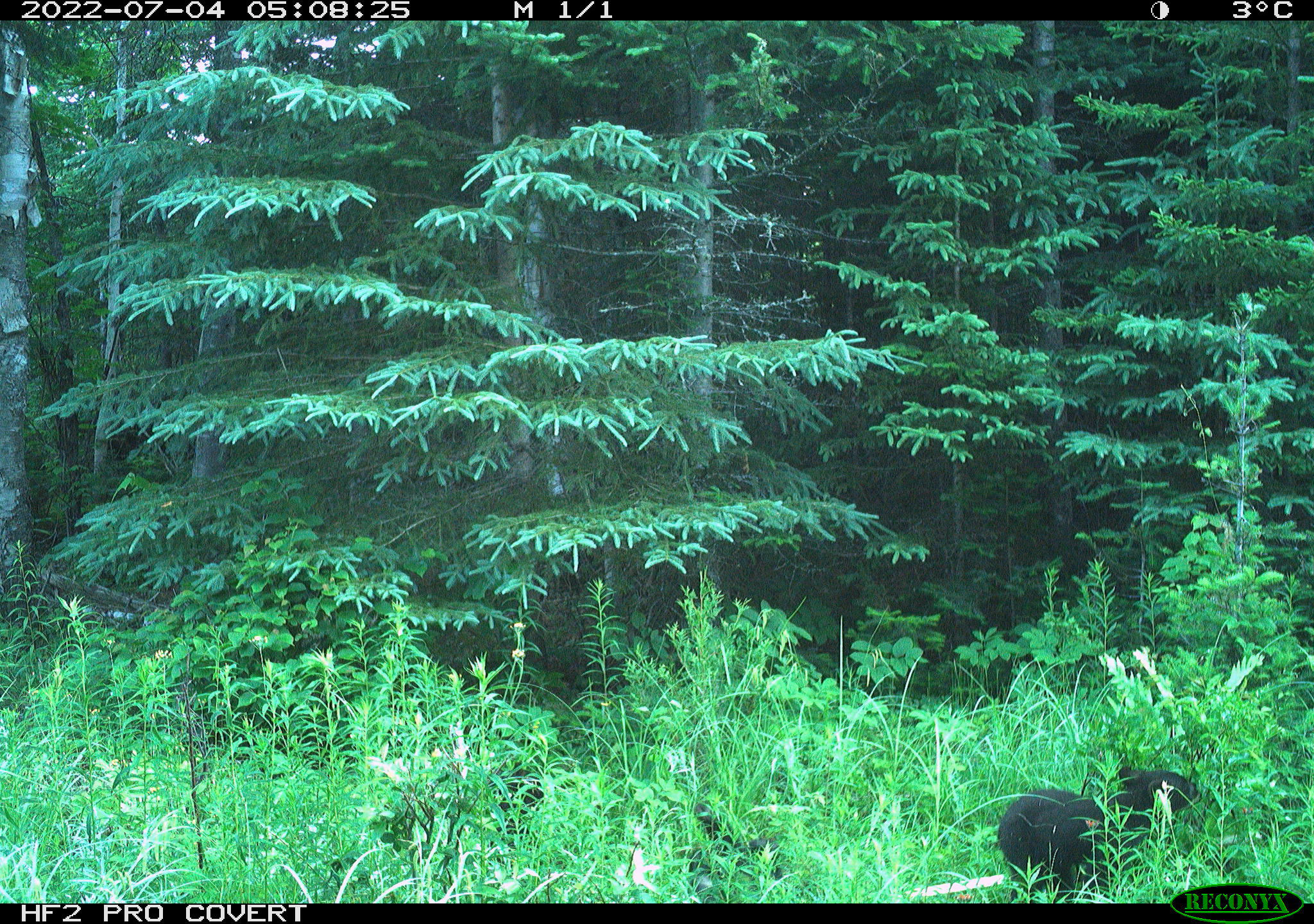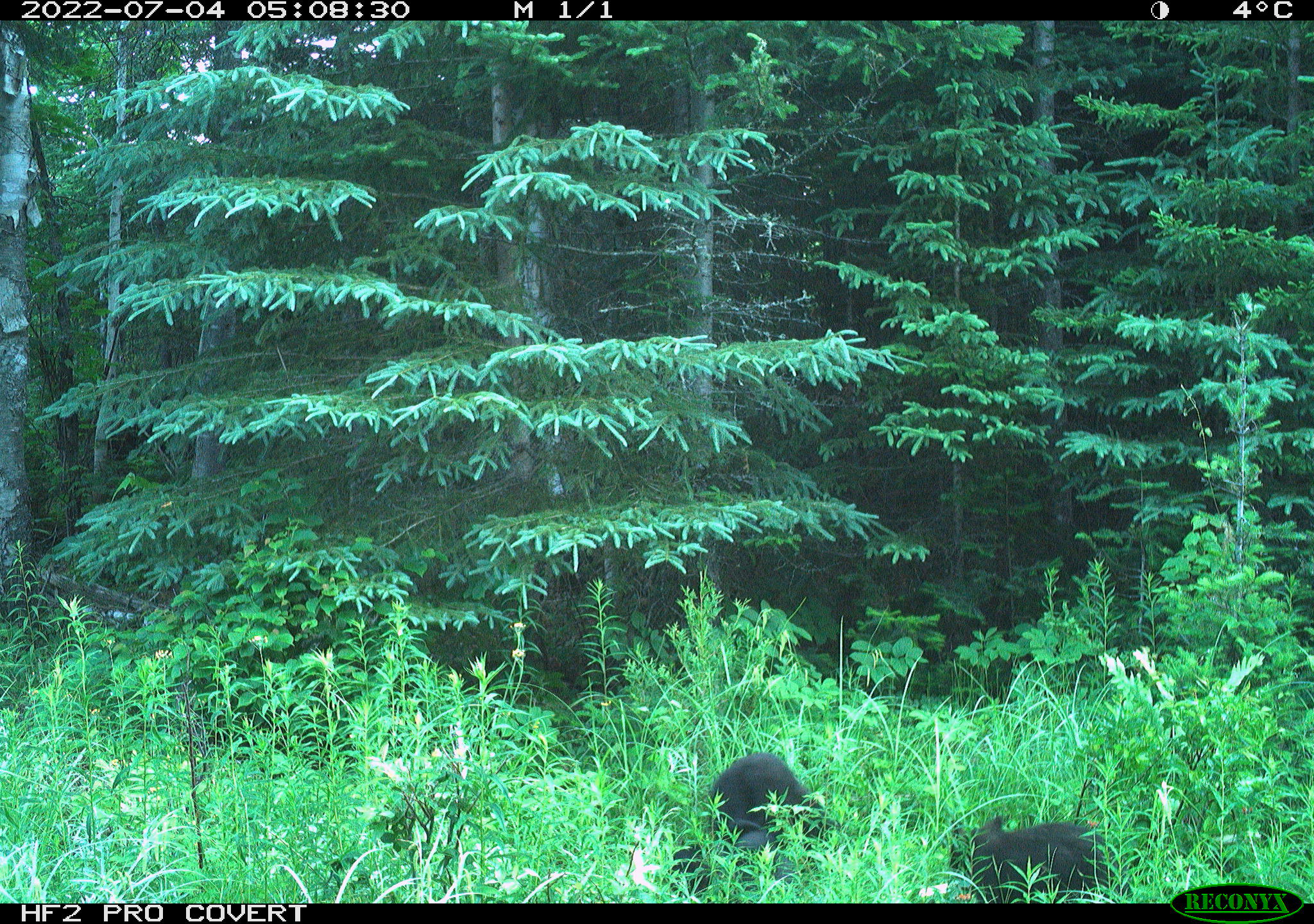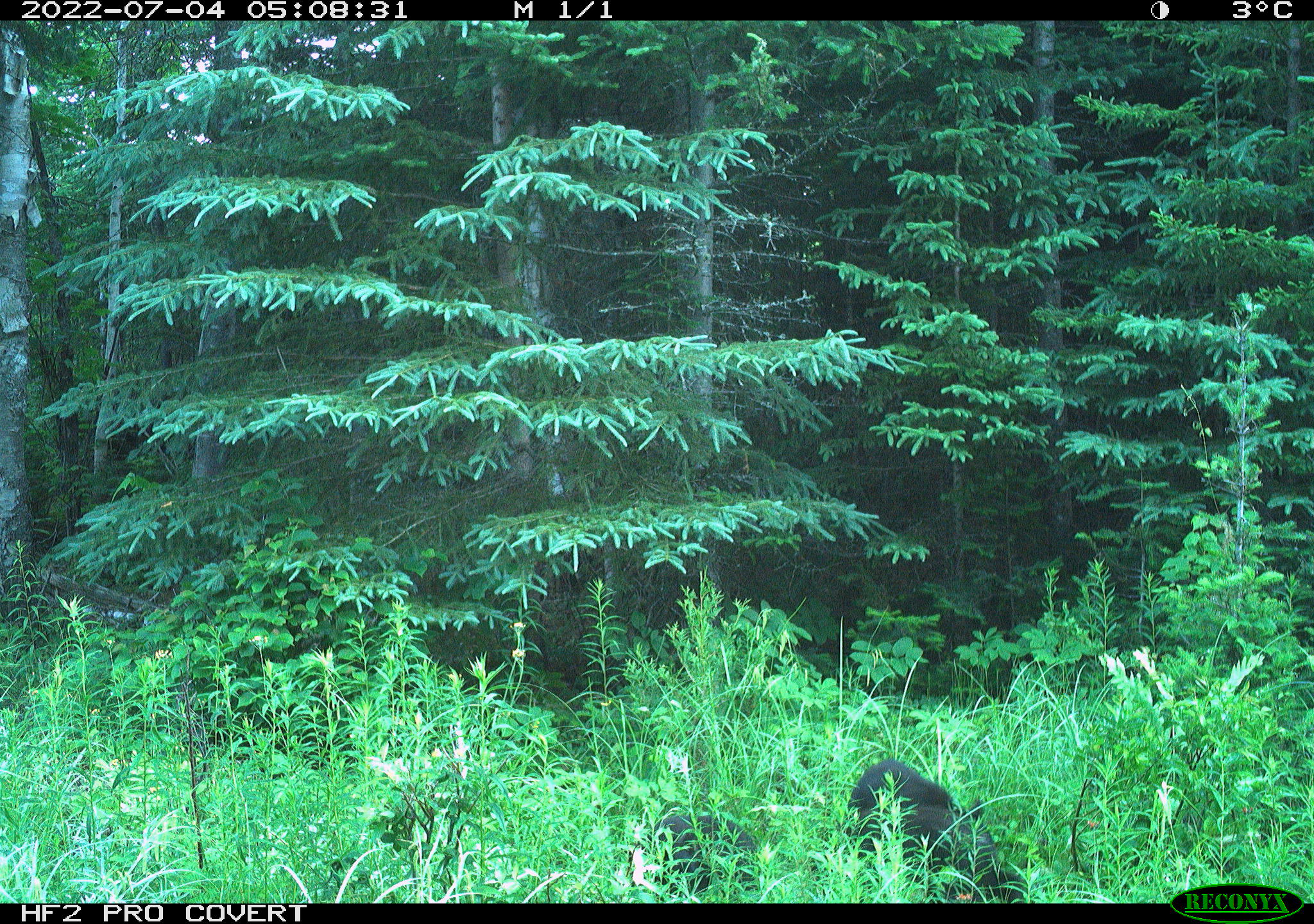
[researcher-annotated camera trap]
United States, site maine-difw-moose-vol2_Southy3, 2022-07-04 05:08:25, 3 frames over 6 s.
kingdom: Animalia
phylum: Chordata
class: Mammalia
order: Carnivora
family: Ursidae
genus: Ursus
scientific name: Ursus americanus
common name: black bear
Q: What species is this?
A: Black bear (Ursus americanus).